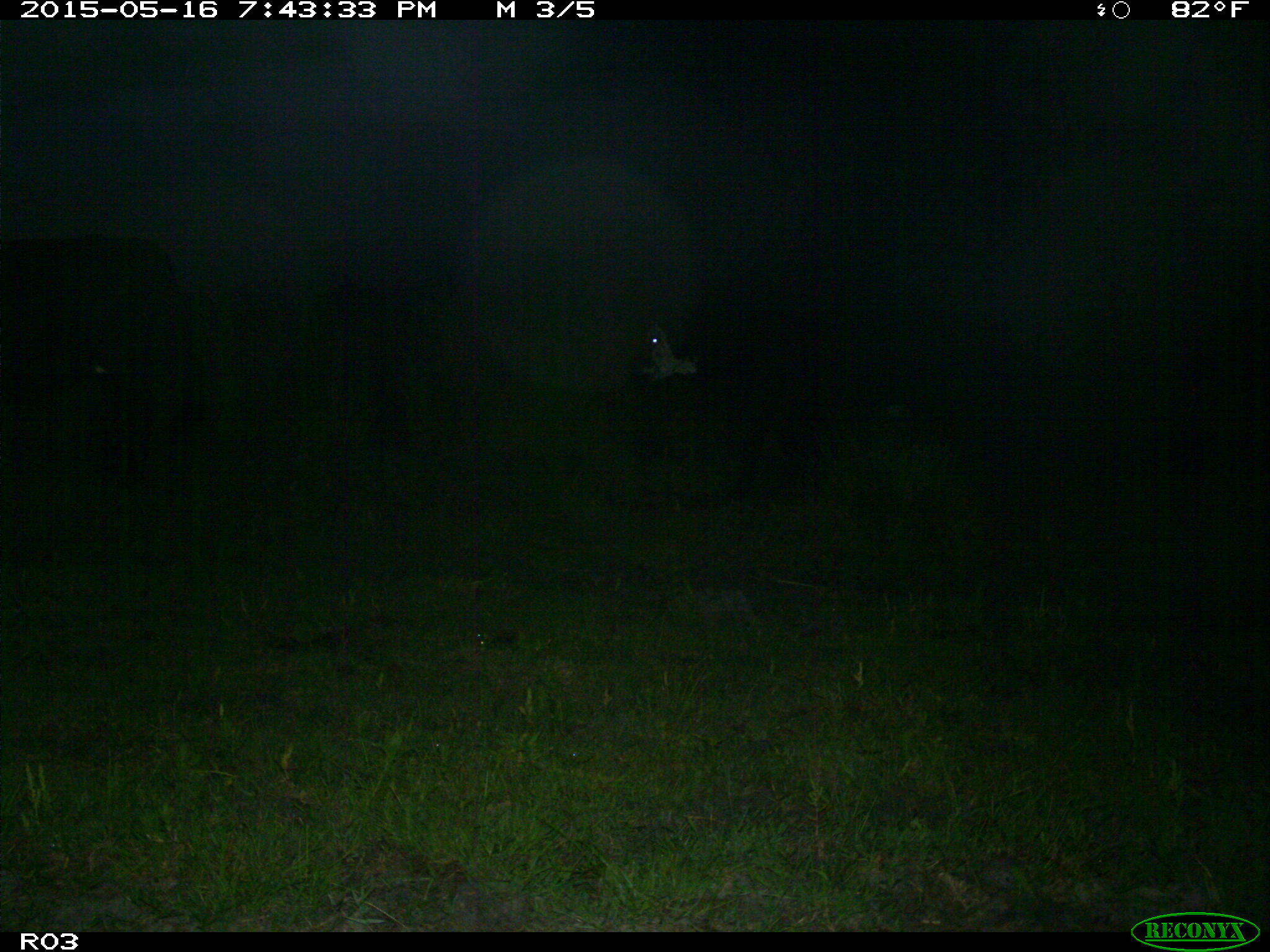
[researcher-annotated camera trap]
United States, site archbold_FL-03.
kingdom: Animalia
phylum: Chordata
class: Mammalia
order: Artiodactyla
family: Bovidae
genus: Bos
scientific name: Bos taurus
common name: domestic cow